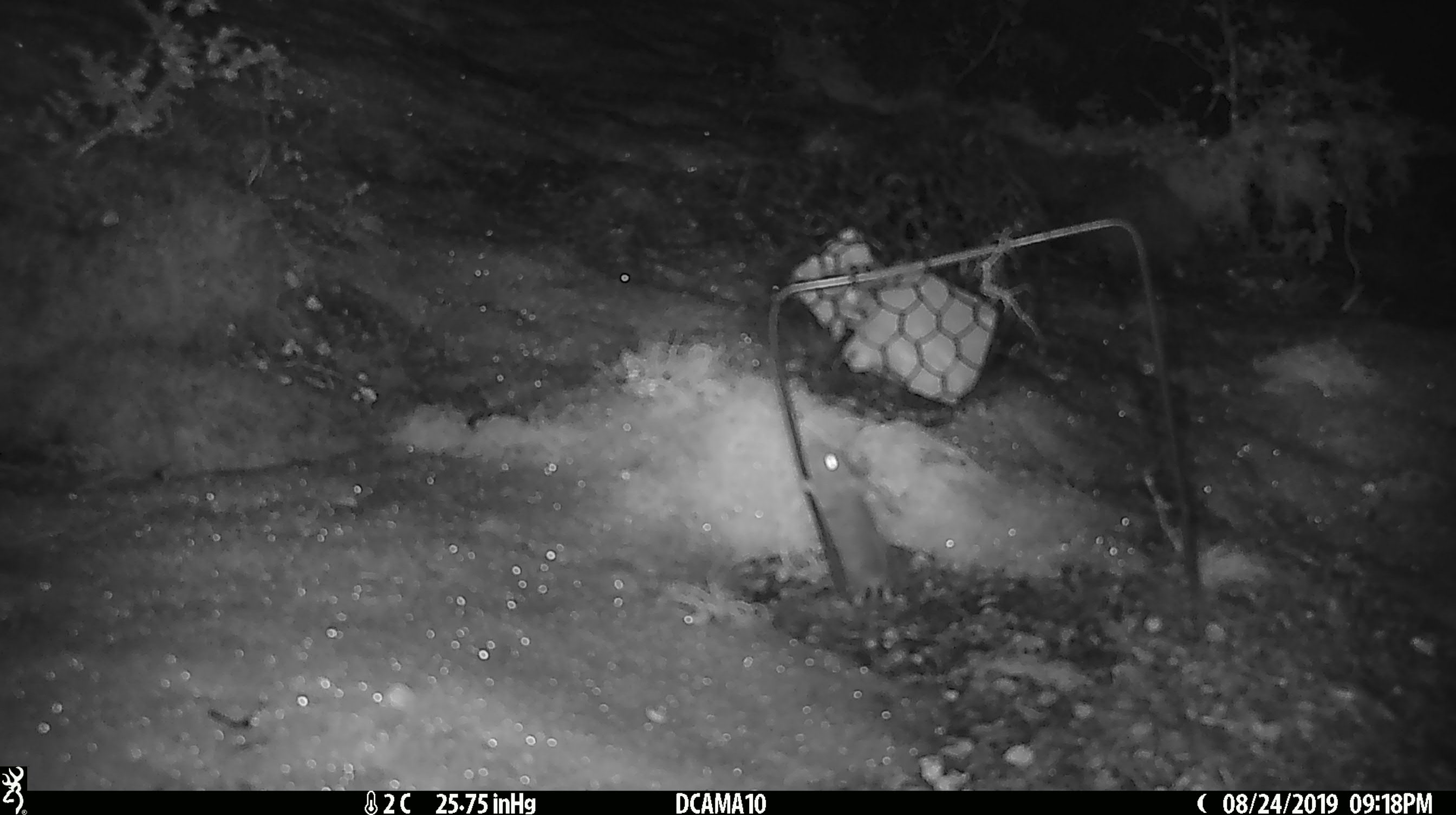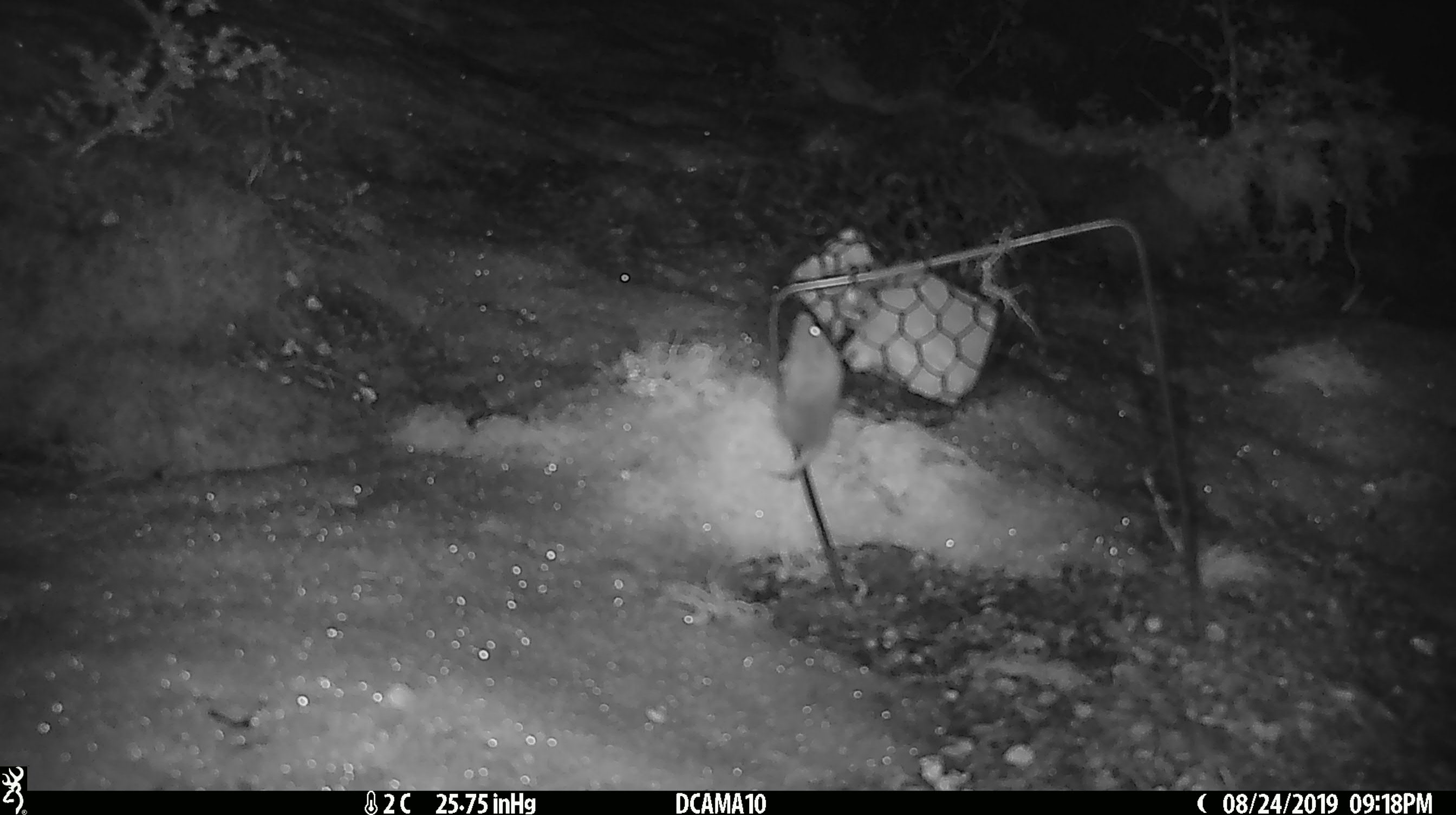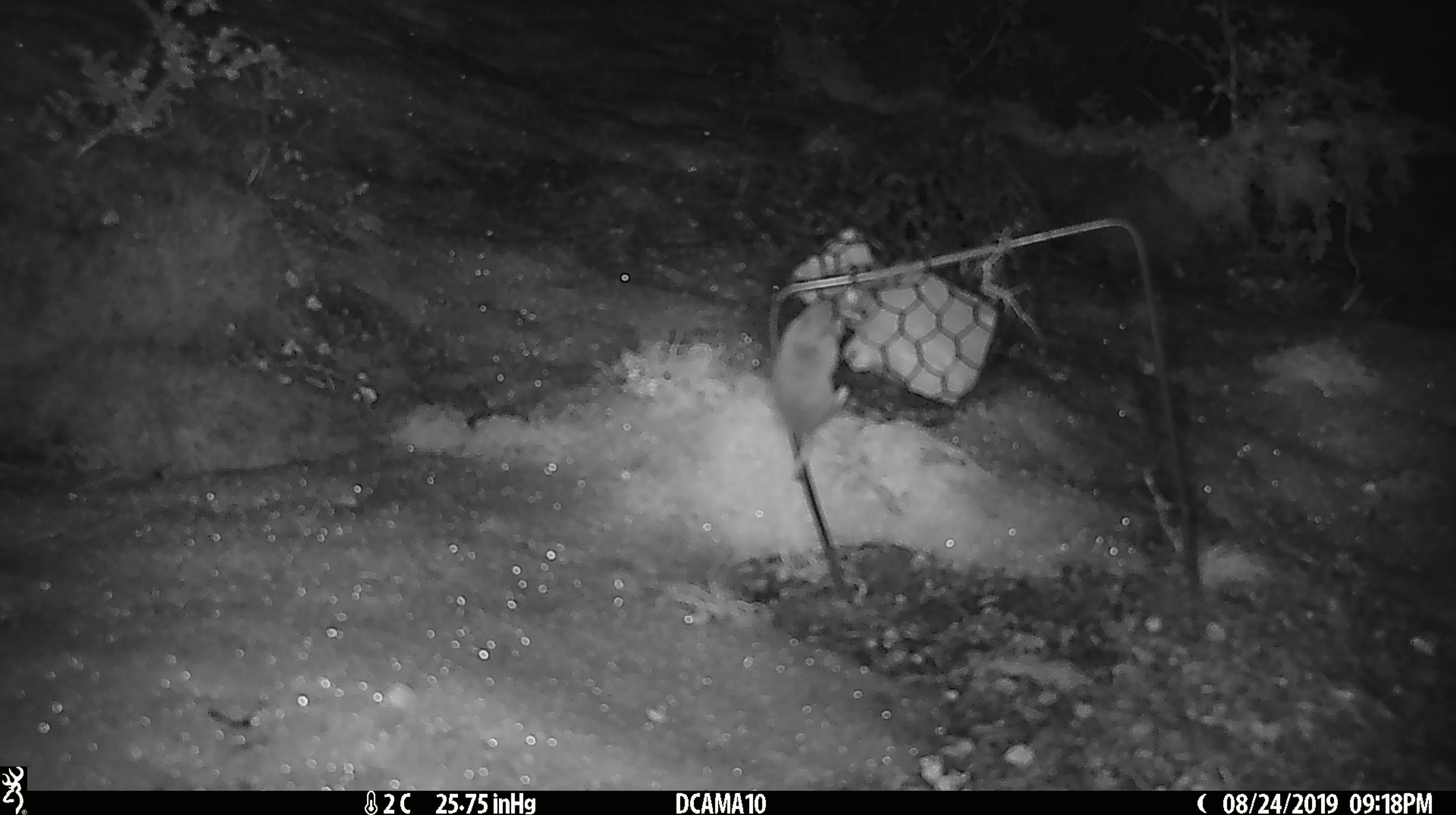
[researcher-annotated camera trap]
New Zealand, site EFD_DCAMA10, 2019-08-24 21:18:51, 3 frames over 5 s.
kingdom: Animalia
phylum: Chordata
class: Mammalia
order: Rodentia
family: Muridae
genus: Mus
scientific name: Mus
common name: mouse